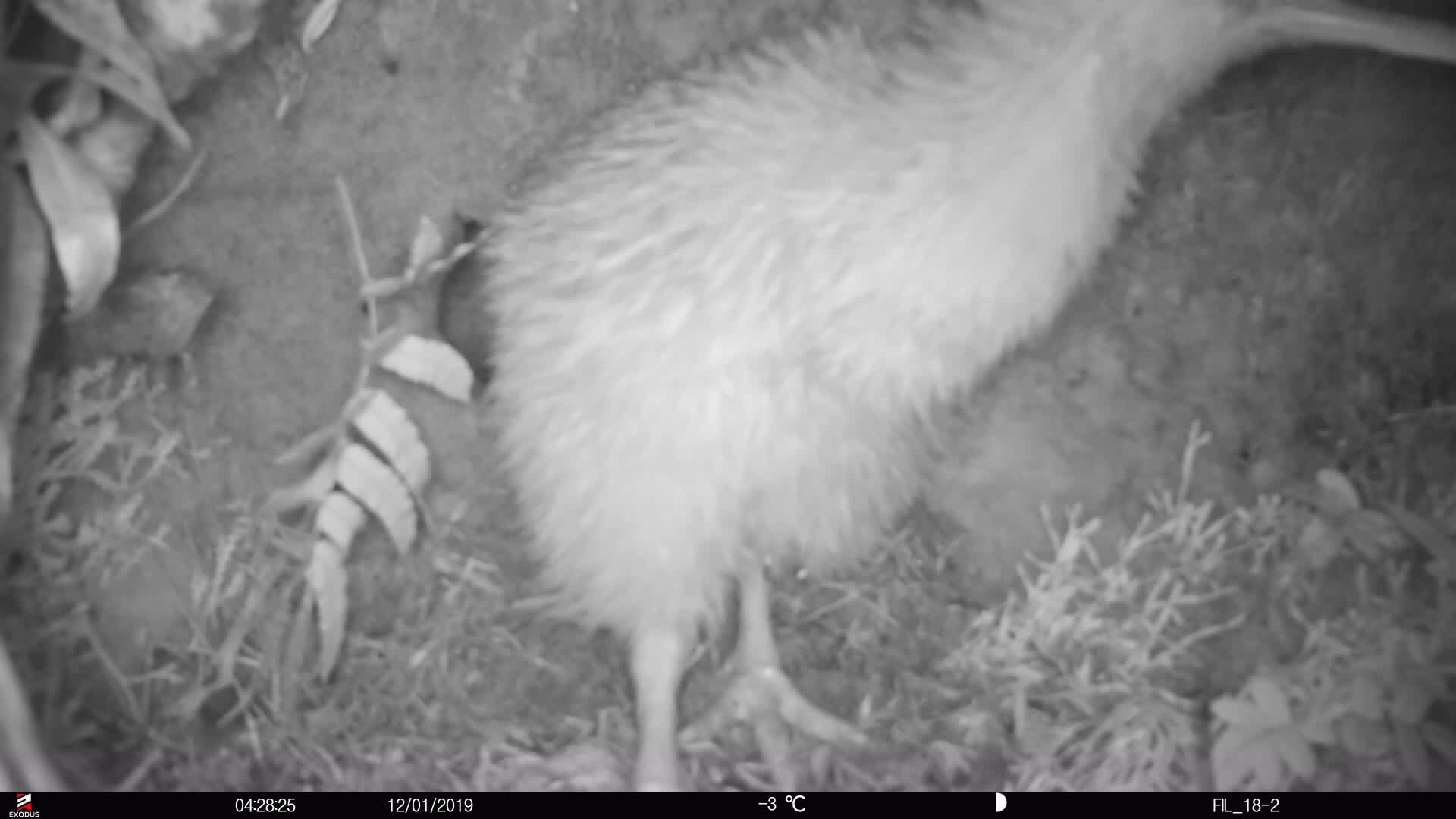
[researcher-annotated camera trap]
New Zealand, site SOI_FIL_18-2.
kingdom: Animalia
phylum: Chordata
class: Aves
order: Apterygiformes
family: Apterygidae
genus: Apteryx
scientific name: Apteryx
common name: kiwi